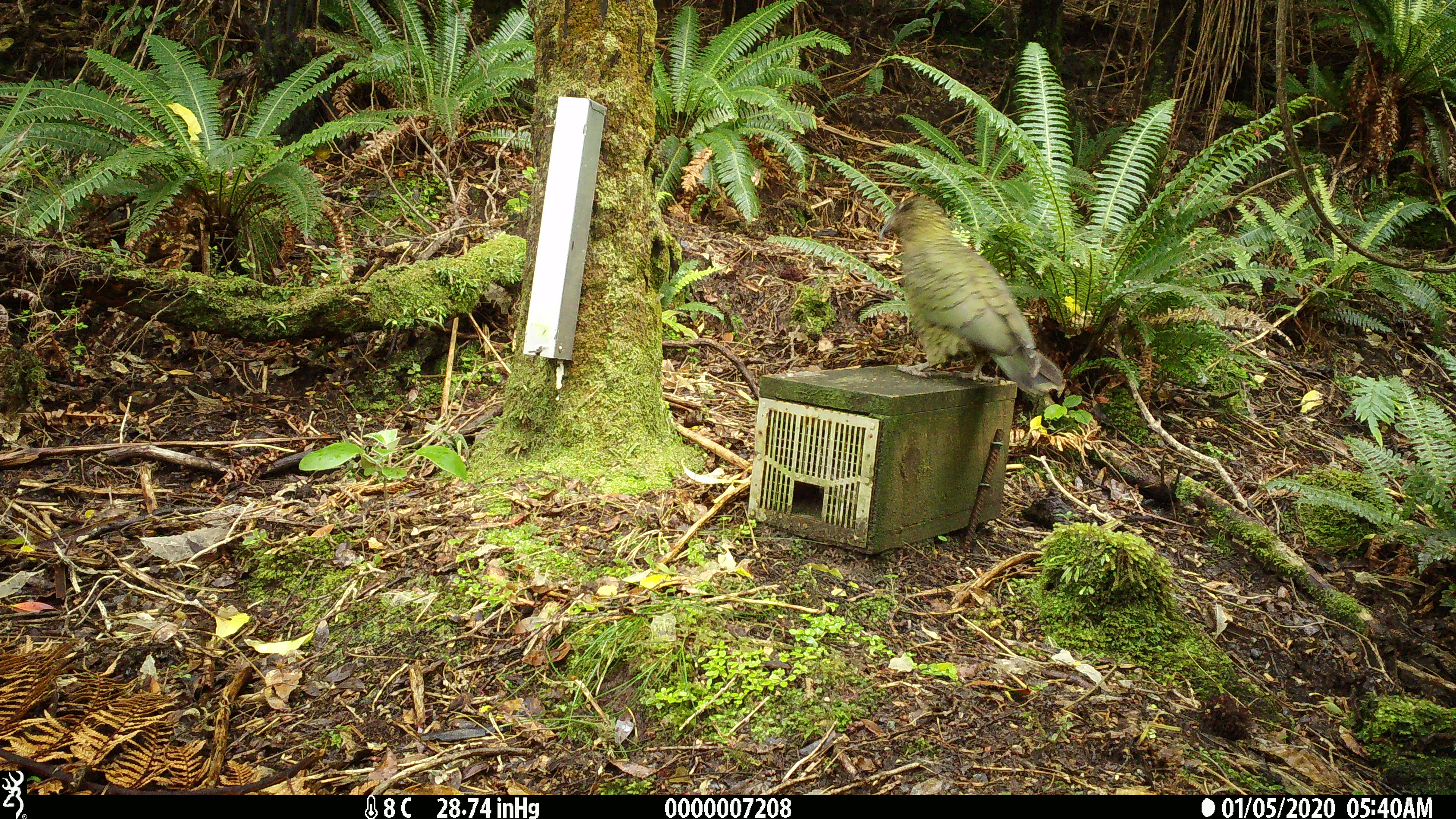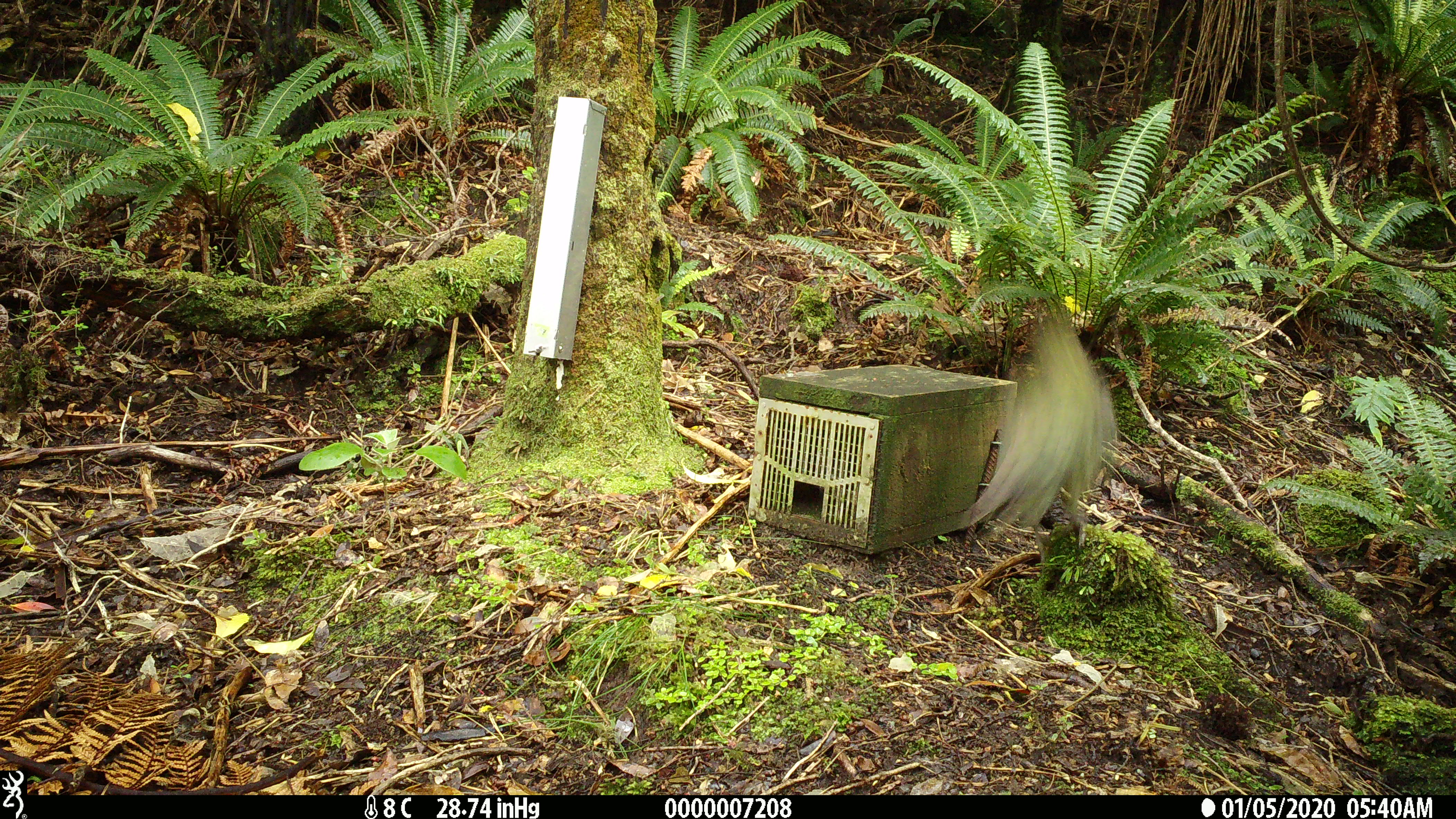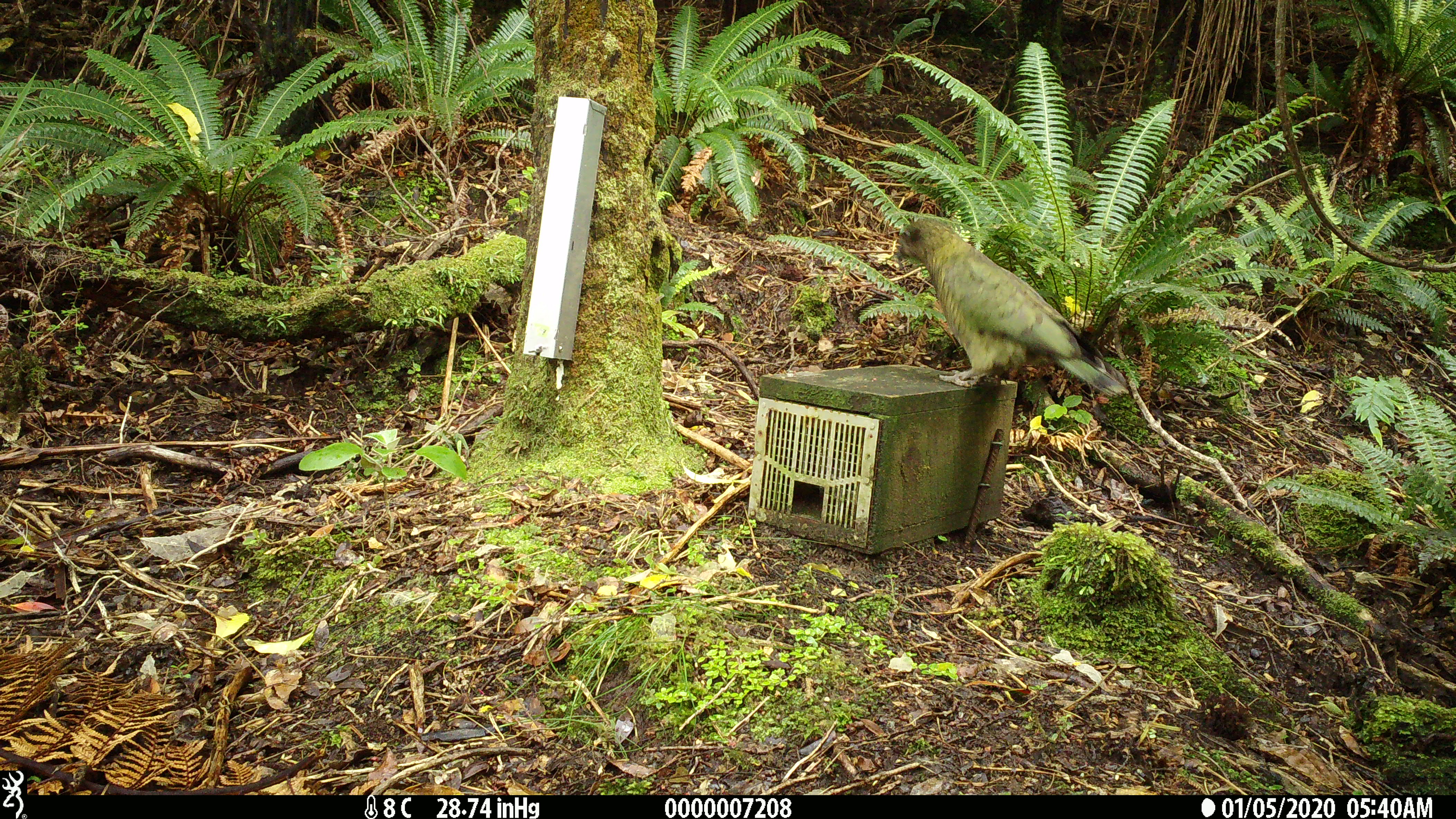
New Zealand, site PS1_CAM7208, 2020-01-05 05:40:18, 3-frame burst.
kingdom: Animalia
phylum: Chordata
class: Aves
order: Psittaciformes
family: Strigopidae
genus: Nestor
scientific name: Nestor notabilis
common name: kea